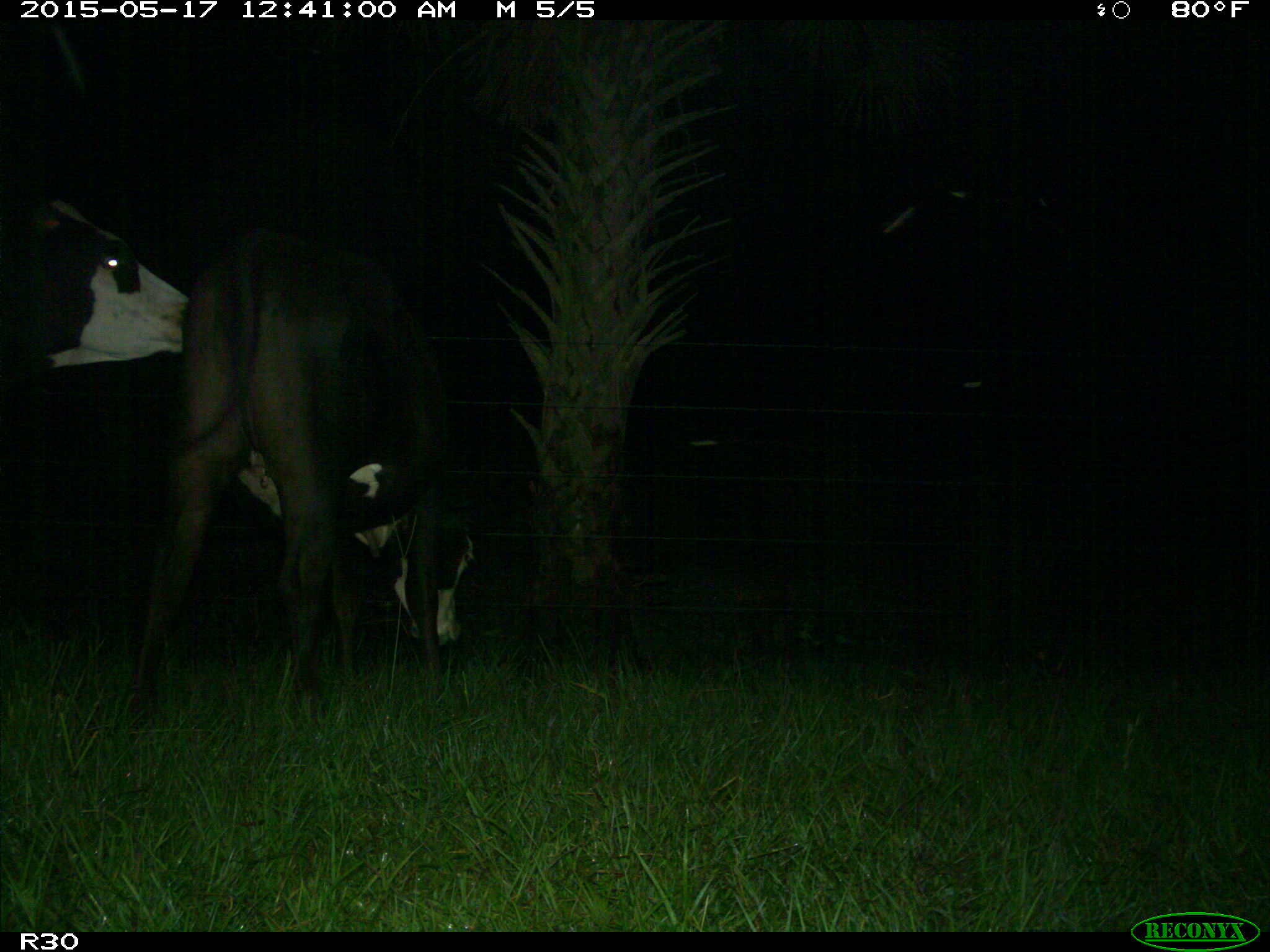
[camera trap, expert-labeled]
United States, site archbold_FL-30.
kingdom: Animalia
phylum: Chordata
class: Mammalia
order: Artiodactyla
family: Bovidae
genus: Bos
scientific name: Bos taurus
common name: domestic cow